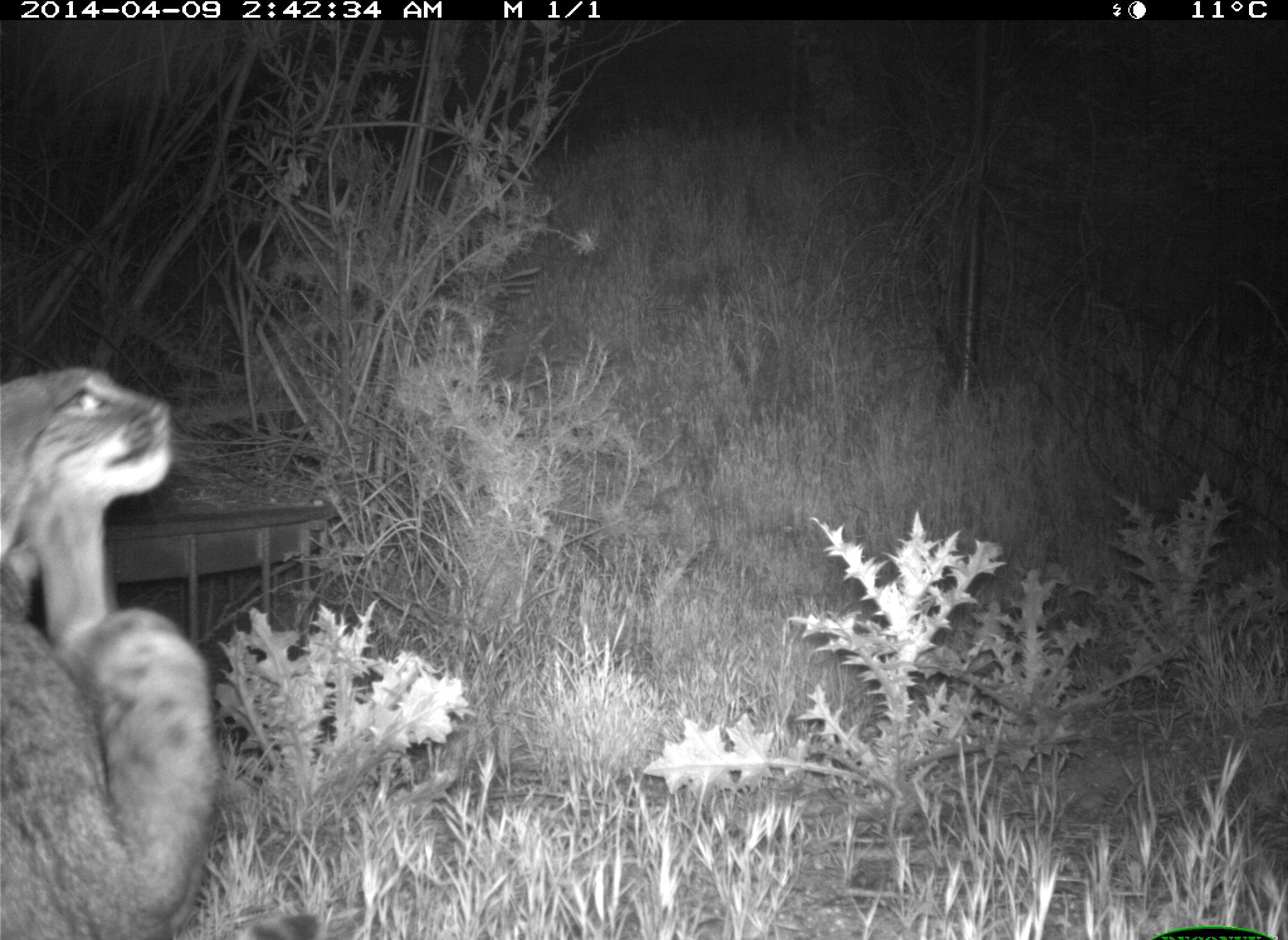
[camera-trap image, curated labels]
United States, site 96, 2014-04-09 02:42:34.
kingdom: Animalia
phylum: Chordata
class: Mammalia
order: Carnivora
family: Felidae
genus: Lynx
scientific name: Lynx rufus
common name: bobcat